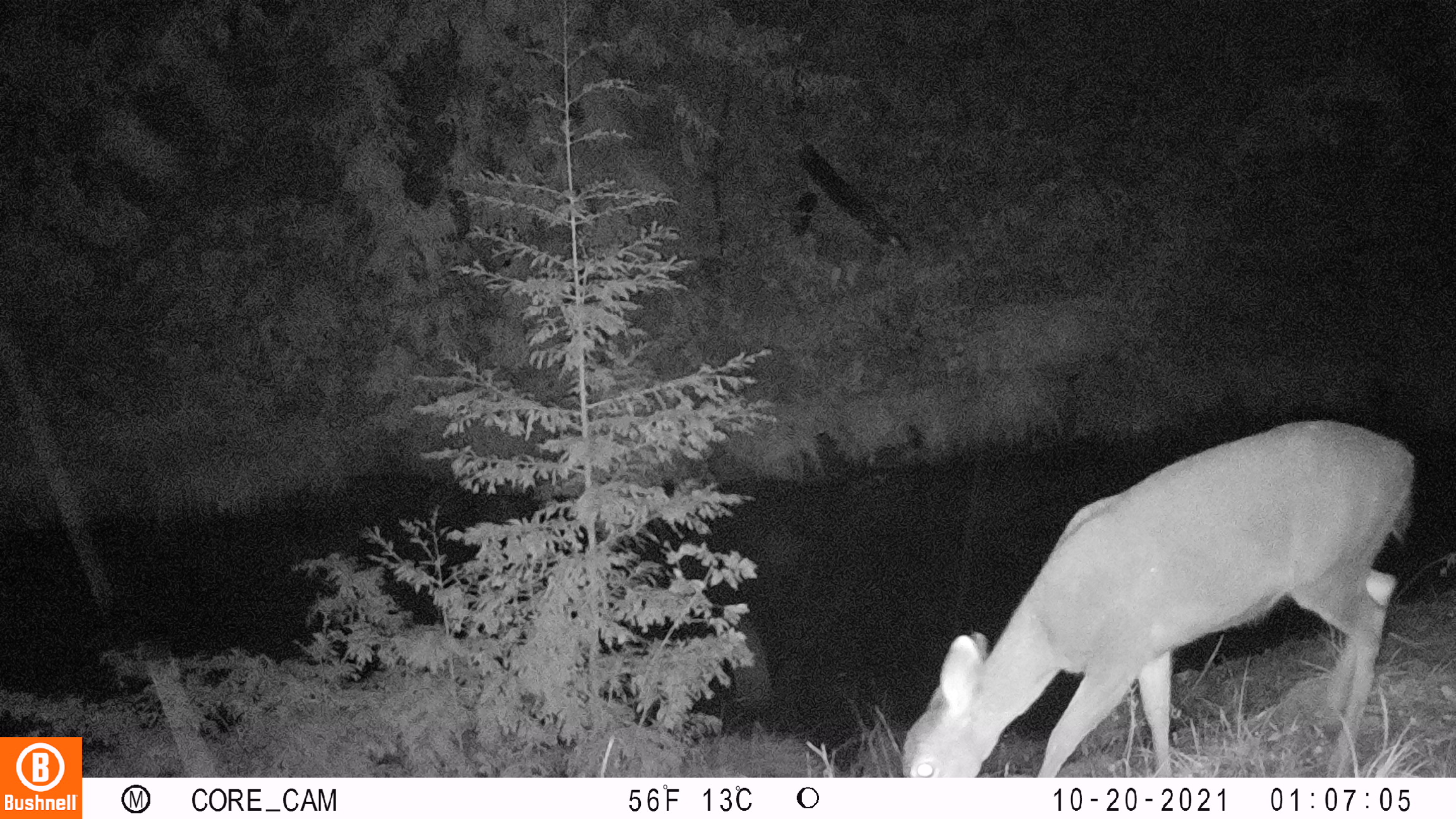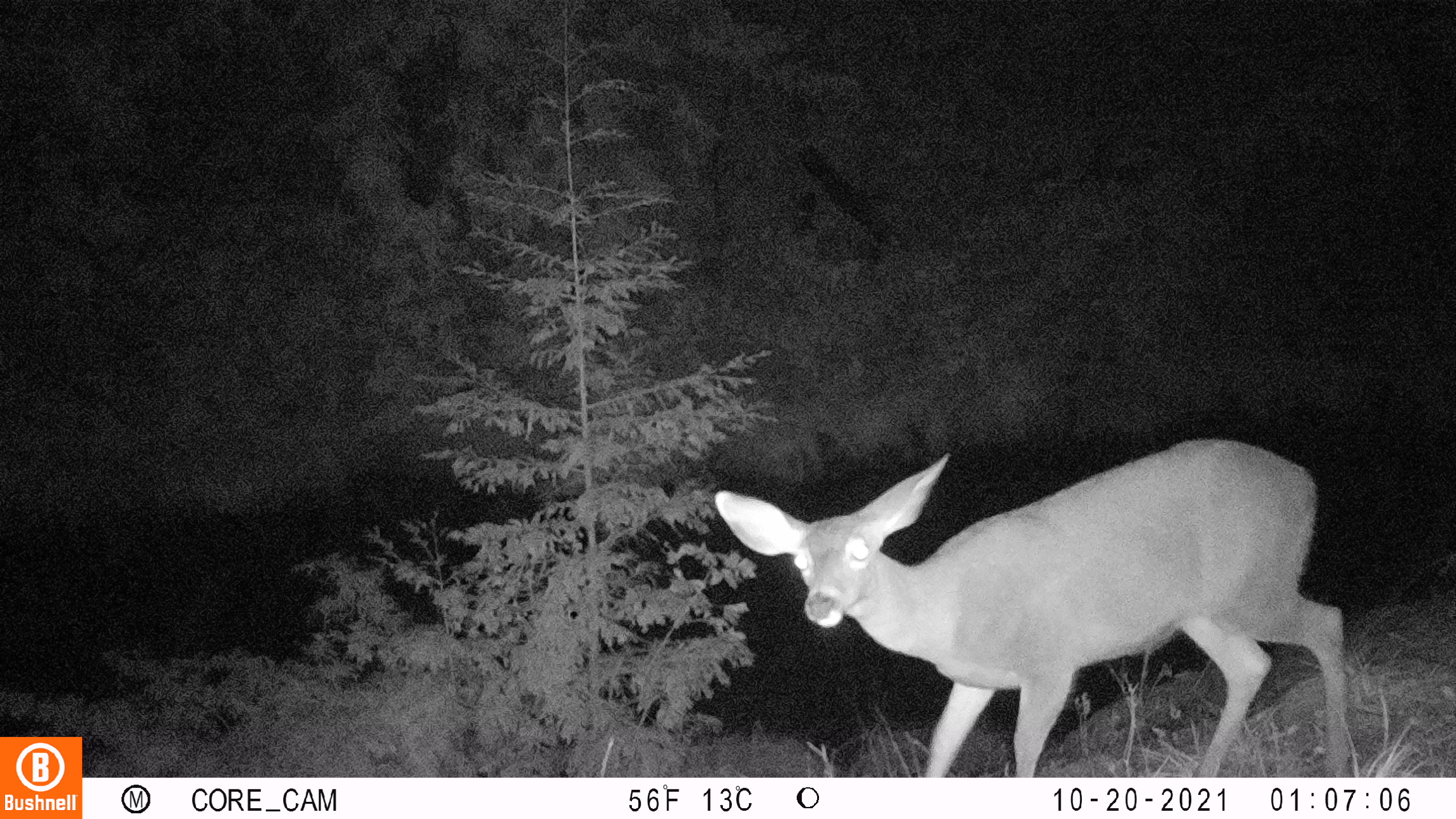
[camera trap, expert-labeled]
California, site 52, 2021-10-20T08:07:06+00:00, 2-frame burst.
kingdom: Animalia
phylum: Chordata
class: Mammalia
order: Artiodactyla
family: Cervidae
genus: Odocoileus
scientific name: Odocoileus hemionus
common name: mule deer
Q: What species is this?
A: Mule deer (Odocoileus hemionus).